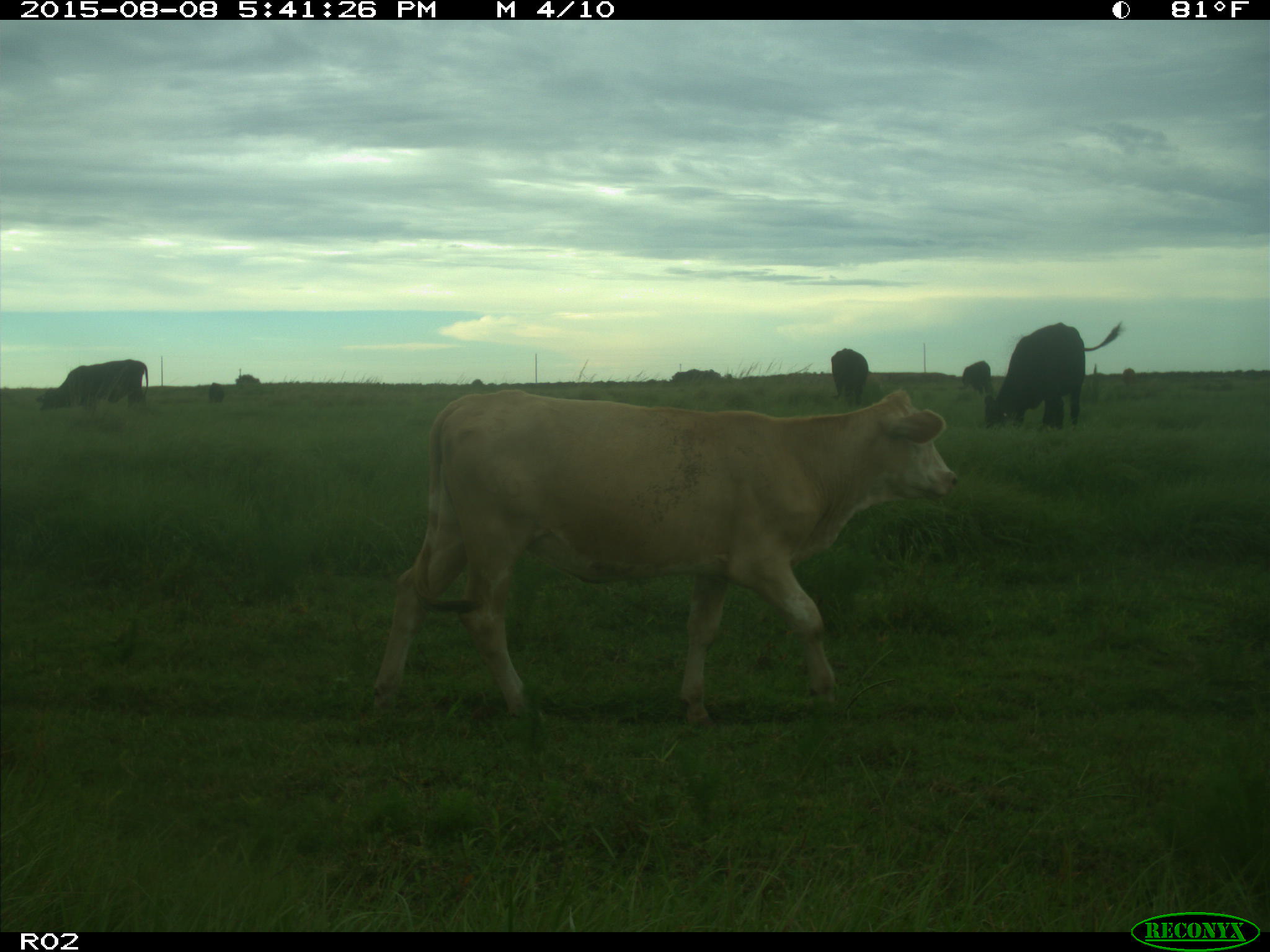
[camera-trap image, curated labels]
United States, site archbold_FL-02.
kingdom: Animalia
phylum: Chordata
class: Mammalia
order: Artiodactyla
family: Bovidae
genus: Bos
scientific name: Bos taurus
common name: domestic cow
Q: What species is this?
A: Bos taurus (domestic cow).